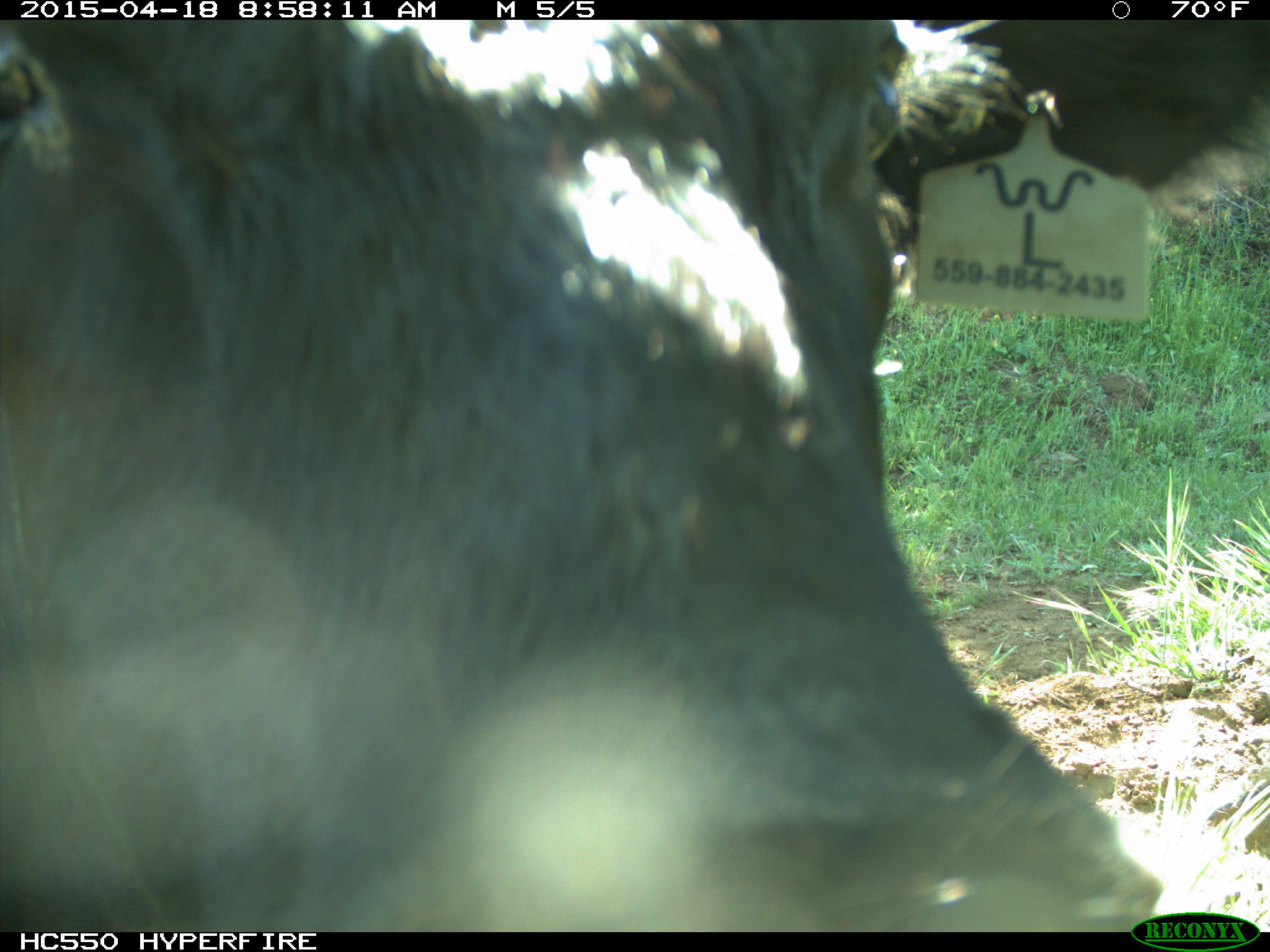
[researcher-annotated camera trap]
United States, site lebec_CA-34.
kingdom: Animalia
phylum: Chordata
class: Mammalia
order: Artiodactyla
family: Bovidae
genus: Bos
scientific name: Bos taurus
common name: domestic cow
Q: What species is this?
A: Bos taurus (domestic cow).